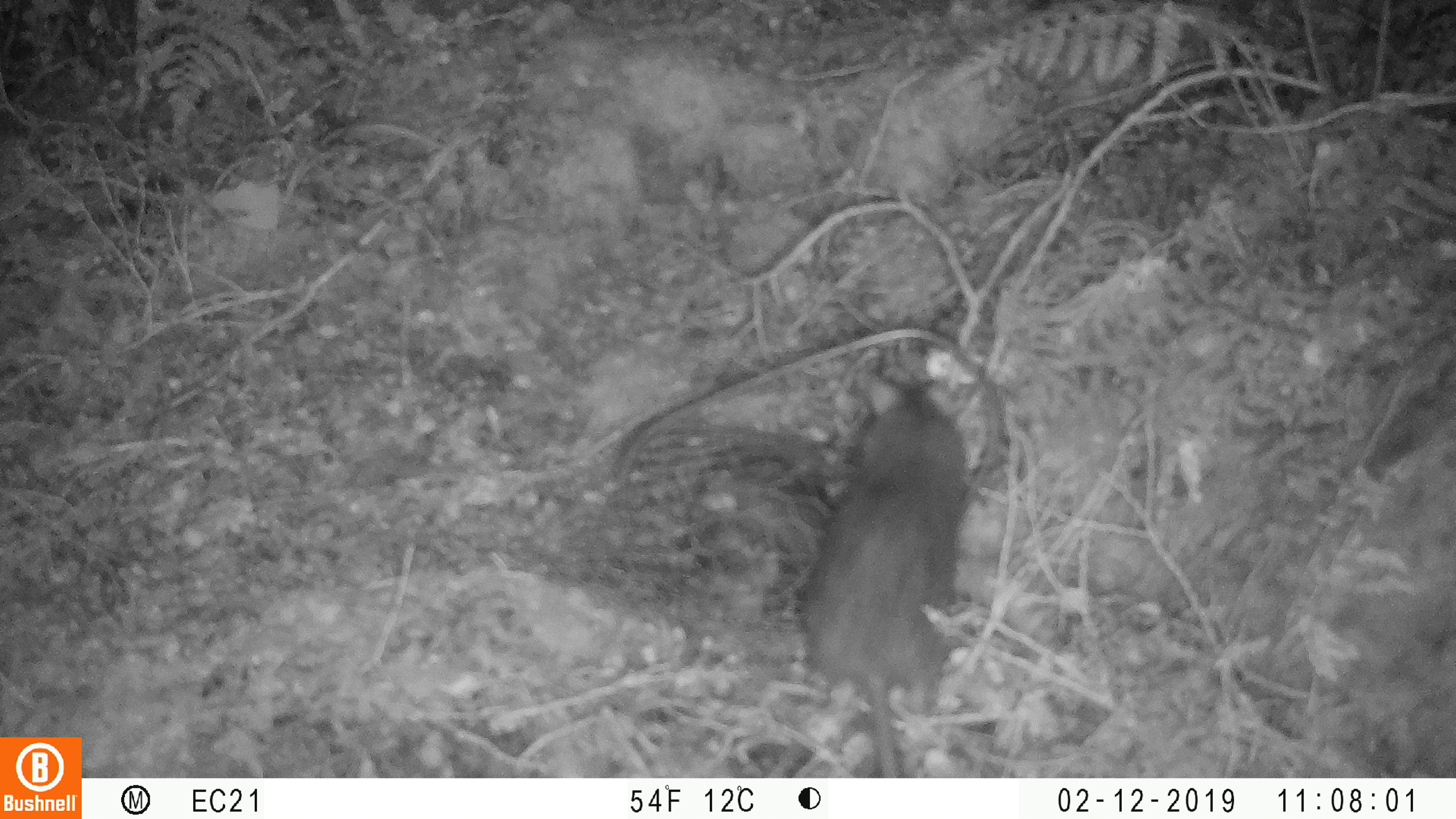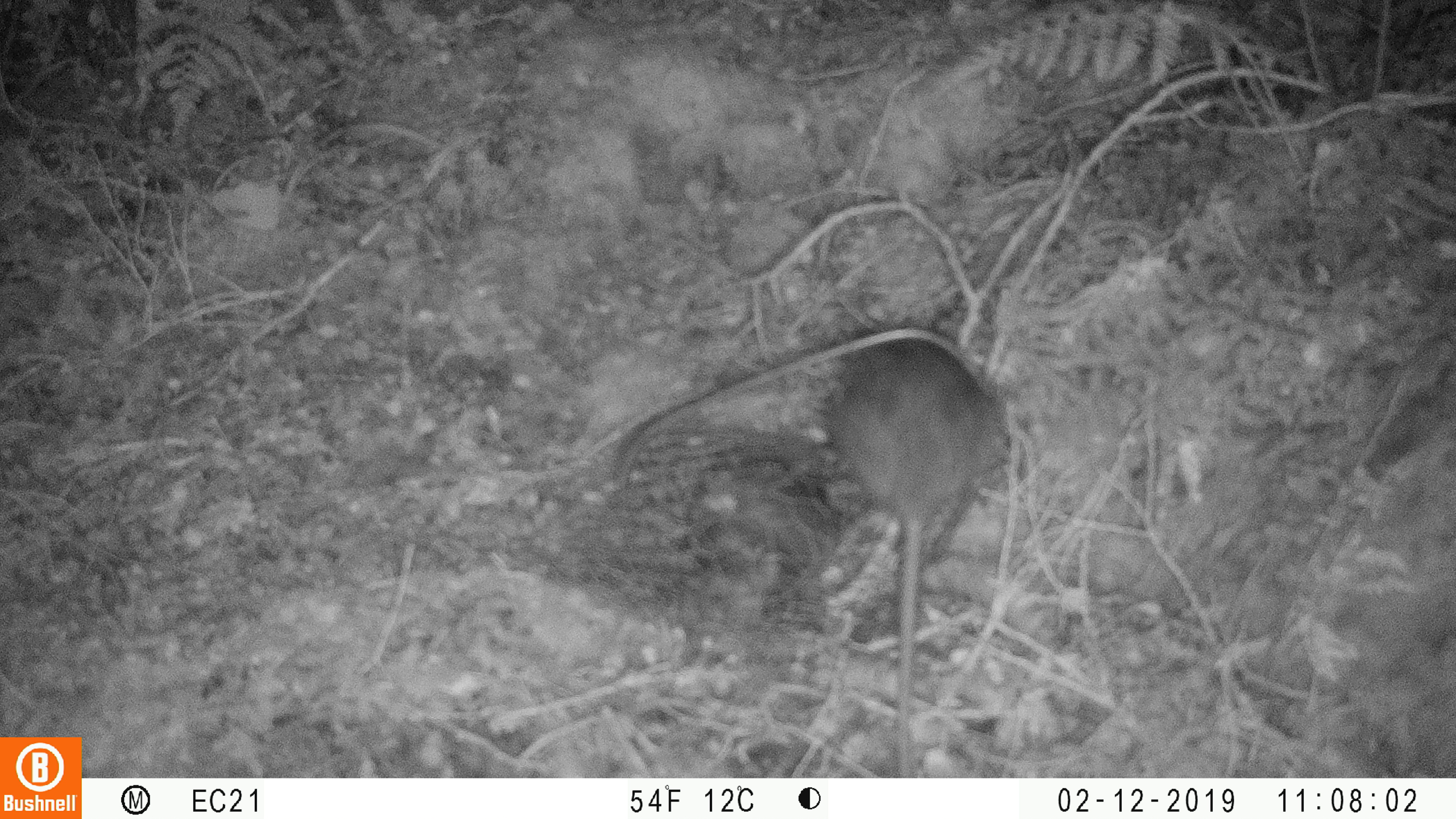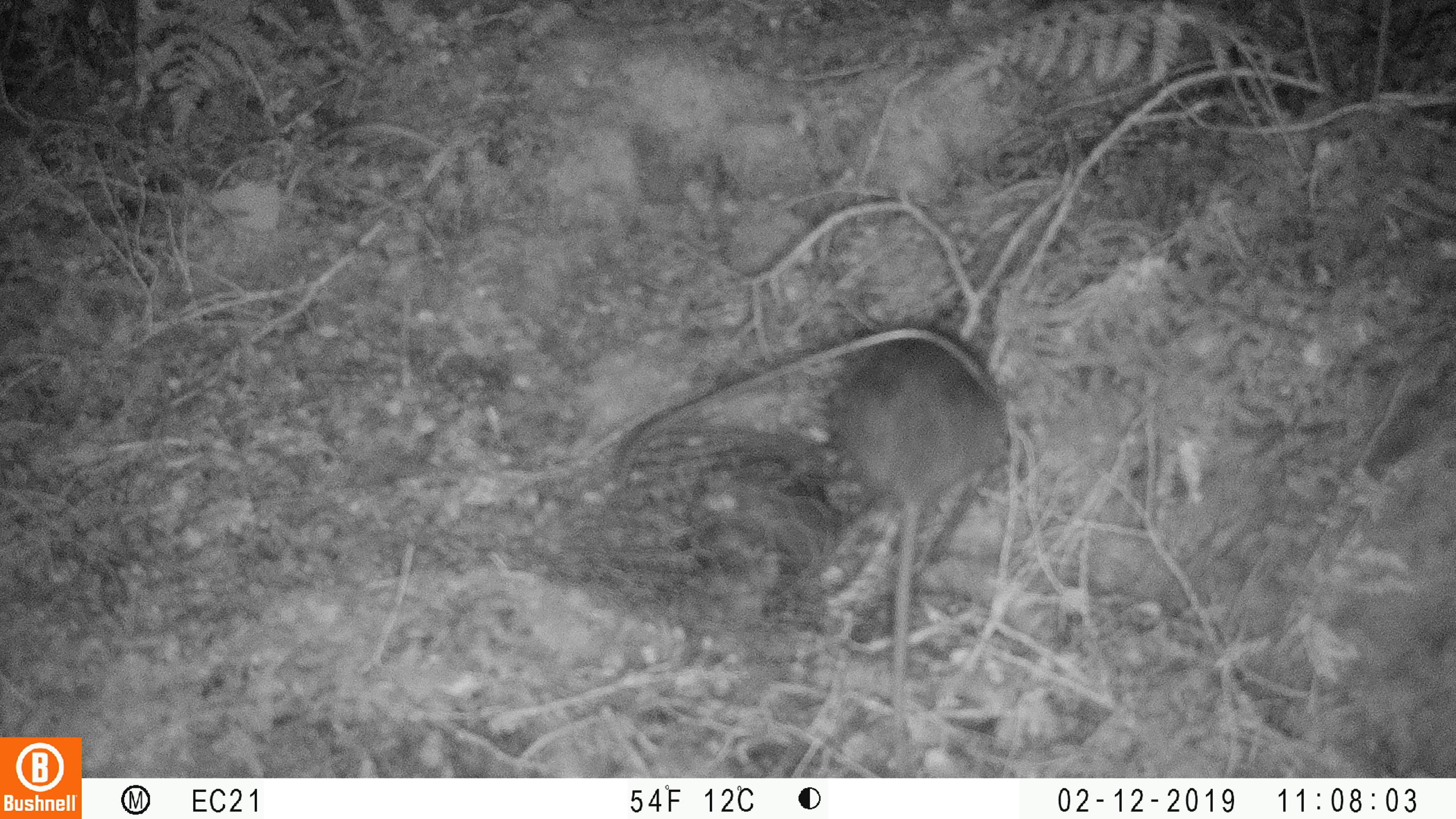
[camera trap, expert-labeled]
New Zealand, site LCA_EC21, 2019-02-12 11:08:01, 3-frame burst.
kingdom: Animalia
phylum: Chordata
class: Mammalia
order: Rodentia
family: Muridae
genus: Rattus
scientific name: Rattus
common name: rat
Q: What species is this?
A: Rat (Rattus).